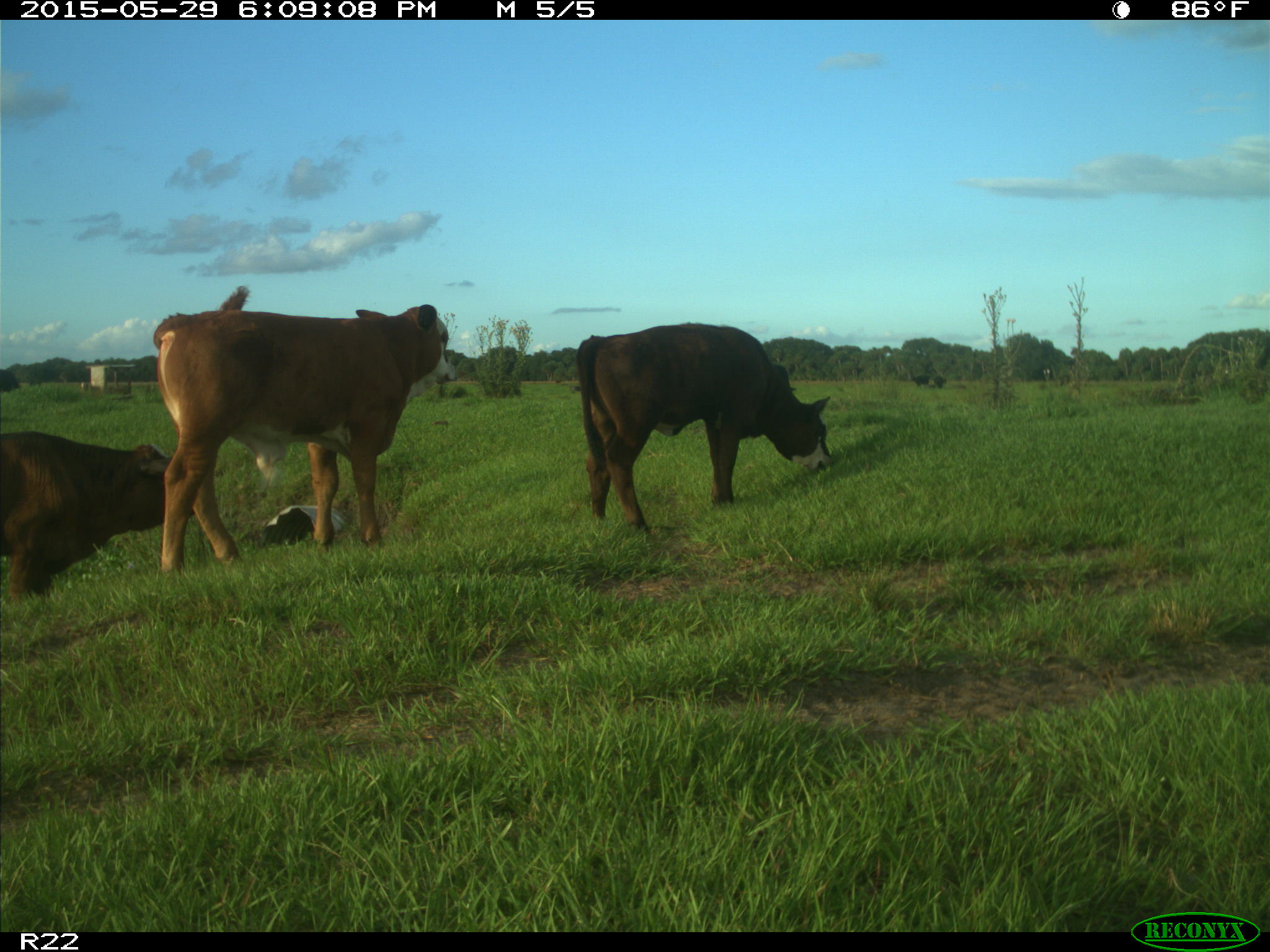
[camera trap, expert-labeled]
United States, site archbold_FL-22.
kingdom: Animalia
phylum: Chordata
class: Mammalia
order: Artiodactyla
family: Bovidae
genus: Bos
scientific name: Bos taurus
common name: domestic cow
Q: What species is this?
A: Bos taurus (domestic cow).